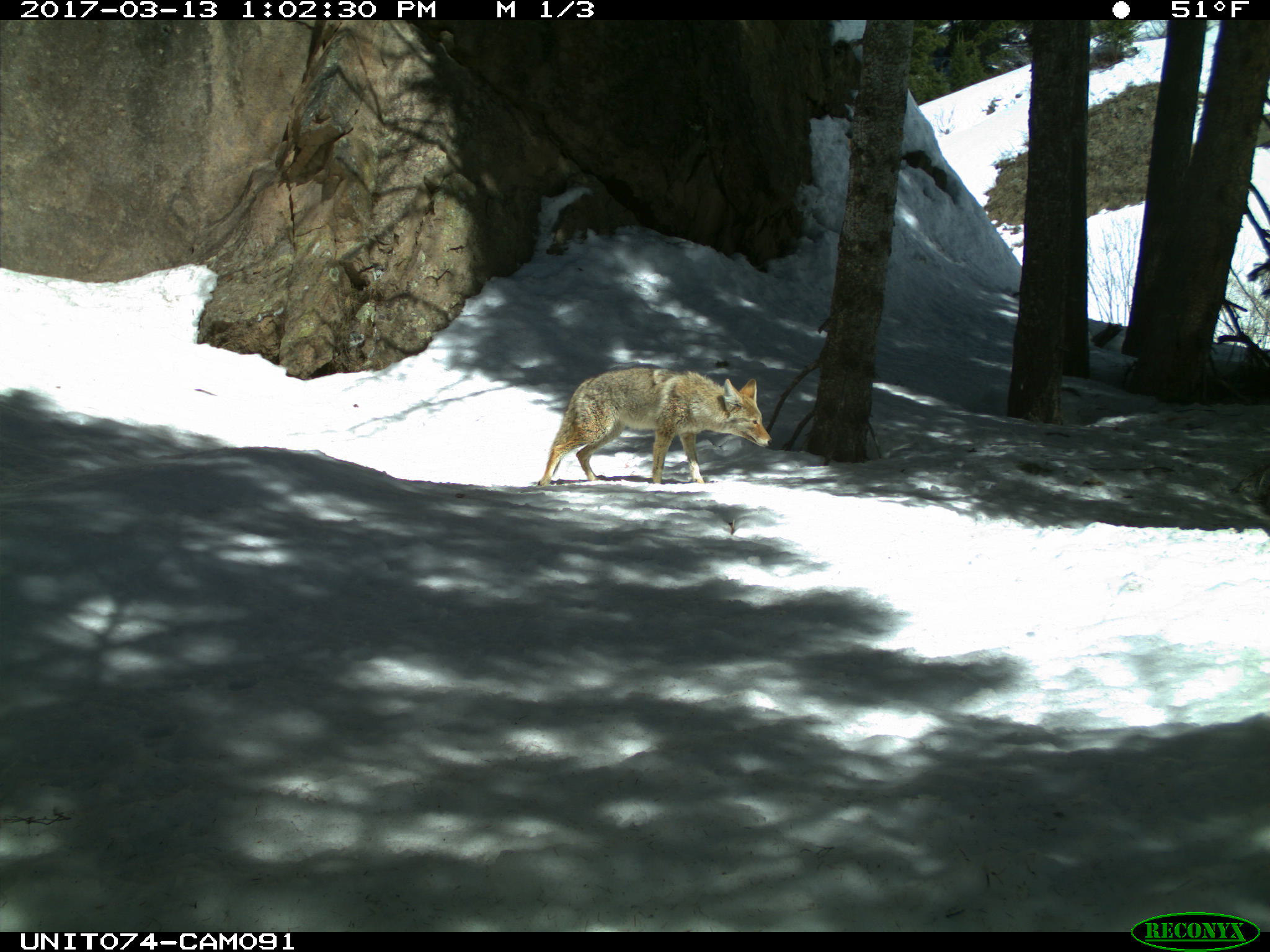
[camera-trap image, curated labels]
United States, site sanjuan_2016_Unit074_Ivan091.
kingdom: Animalia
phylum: Chordata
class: Mammalia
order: Carnivora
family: Canidae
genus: Canis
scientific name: Canis latrans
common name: coyote